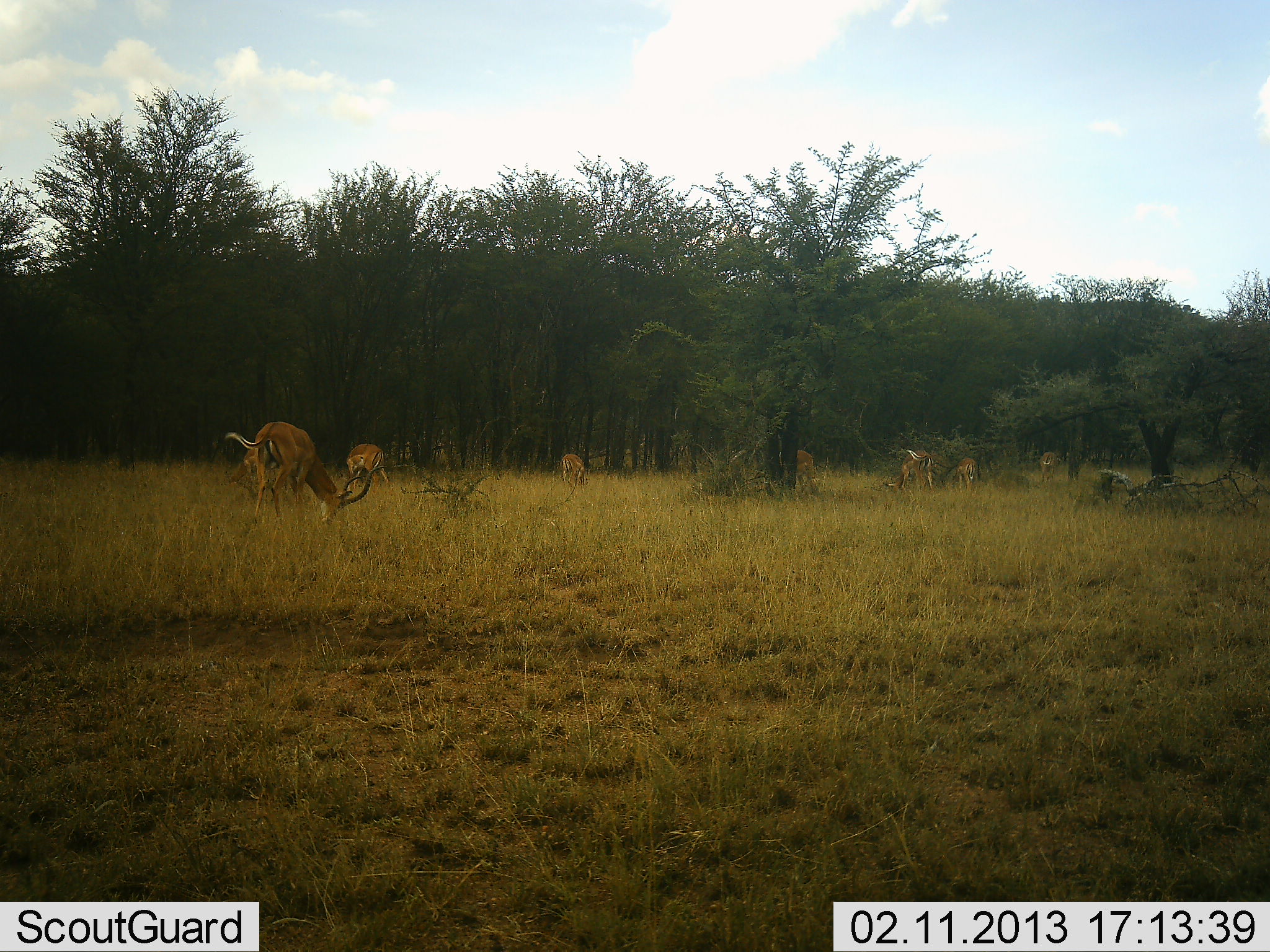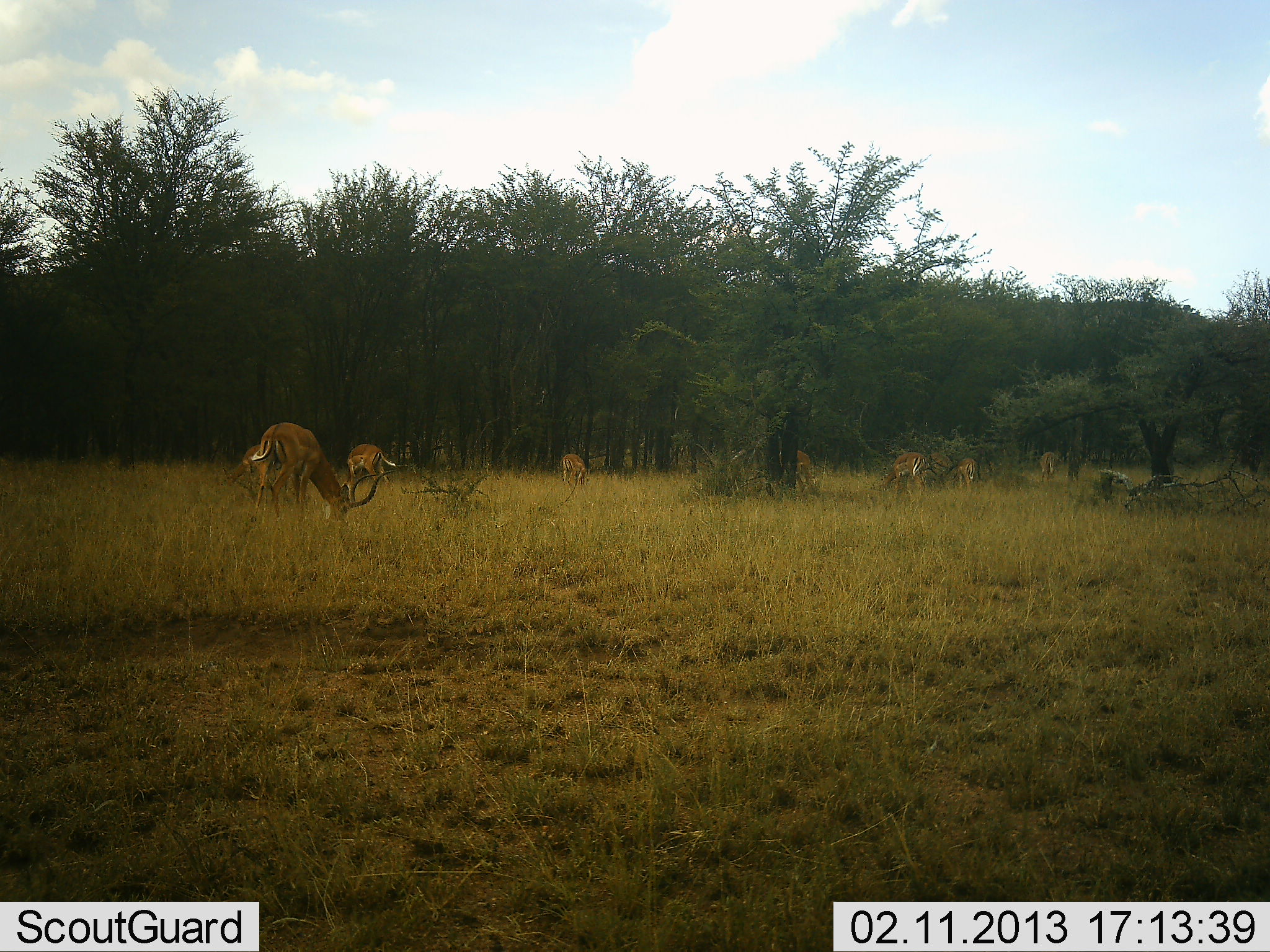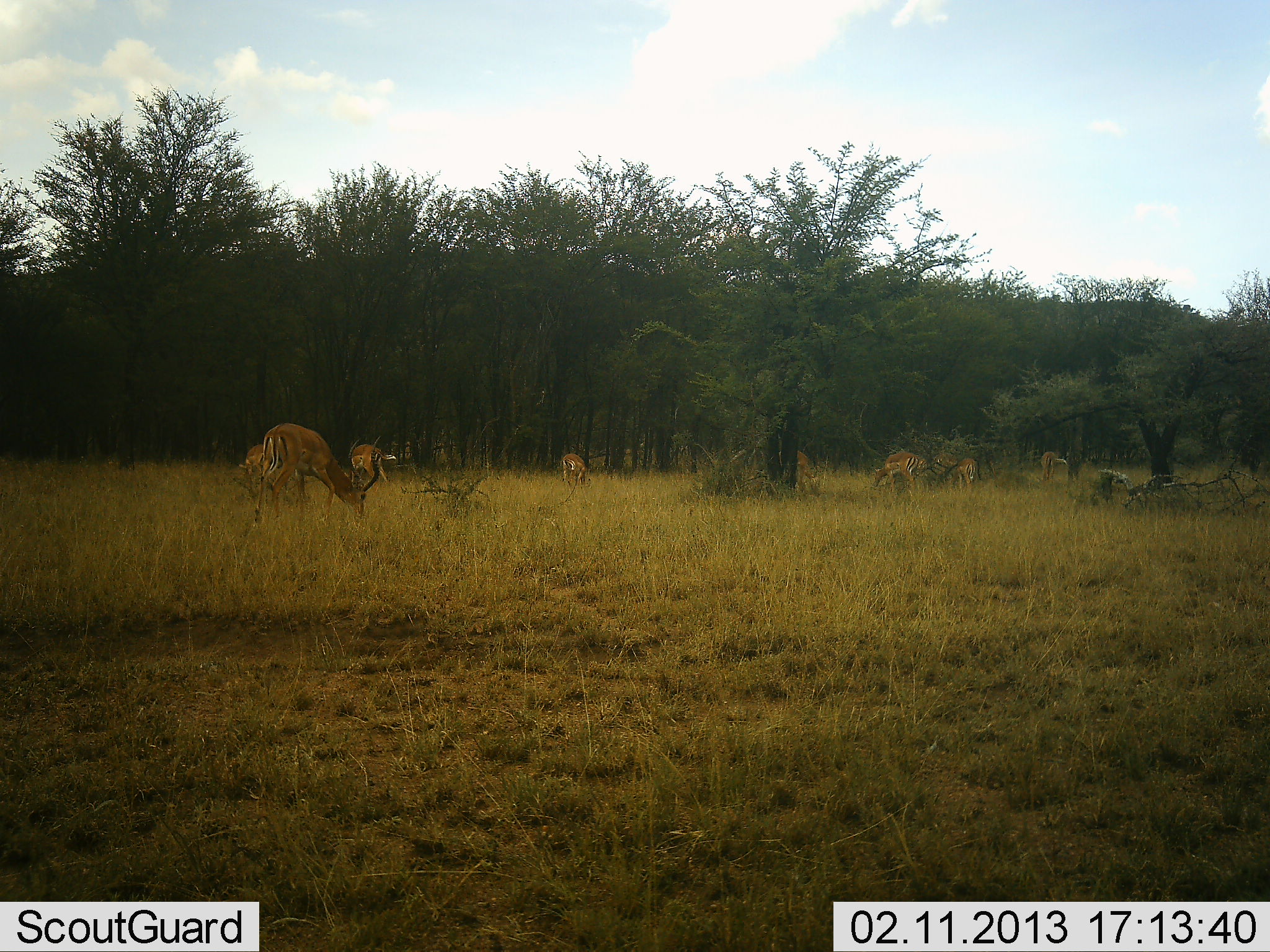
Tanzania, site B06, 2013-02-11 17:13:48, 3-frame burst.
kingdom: Animalia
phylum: Chordata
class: Mammalia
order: Artiodactyla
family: Bovidae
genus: Aepyceros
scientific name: Aepyceros melampus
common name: impala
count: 8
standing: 21%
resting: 0%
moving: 8%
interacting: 0%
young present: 0%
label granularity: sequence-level